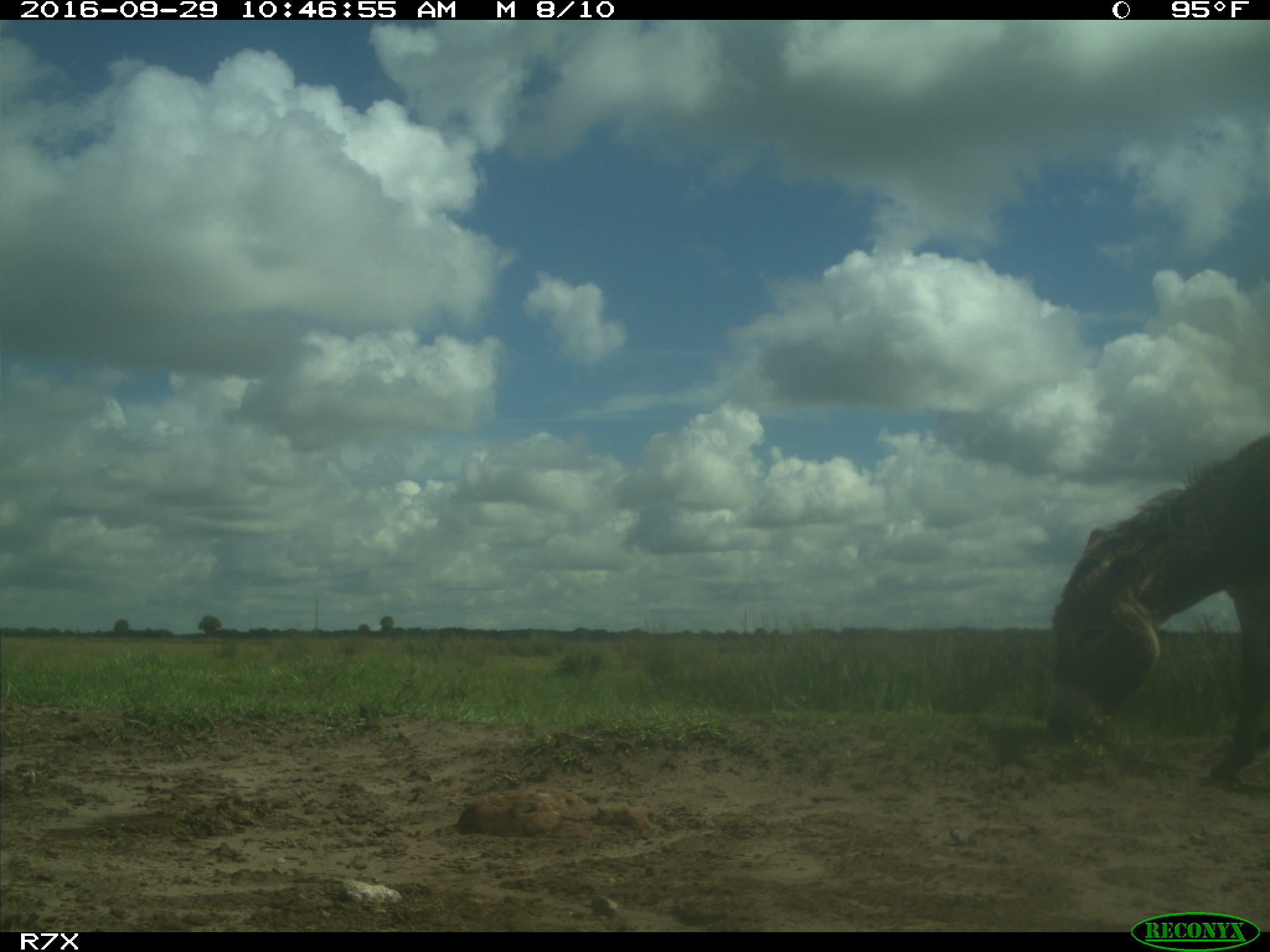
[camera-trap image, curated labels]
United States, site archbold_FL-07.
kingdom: Animalia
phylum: Chordata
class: Mammalia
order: Perissodactyla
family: Equidae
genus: Equus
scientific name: Equus africanus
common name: african wild ass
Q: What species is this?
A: Equus africanus (african wild ass).